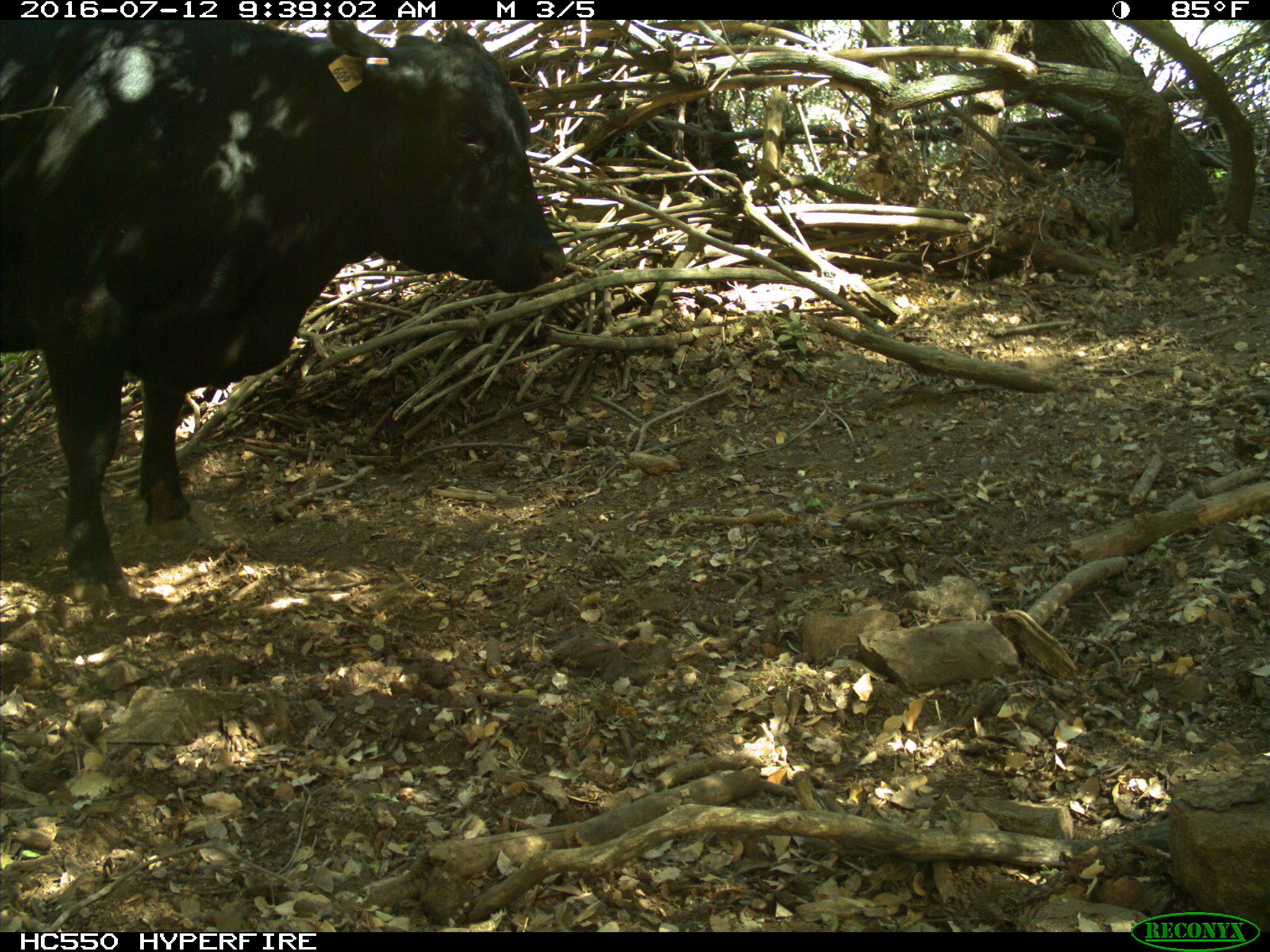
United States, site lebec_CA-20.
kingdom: Animalia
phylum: Chordata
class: Mammalia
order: Artiodactyla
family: Bovidae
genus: Bos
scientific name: Bos taurus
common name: domestic cow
Bos taurus (domestic cow).